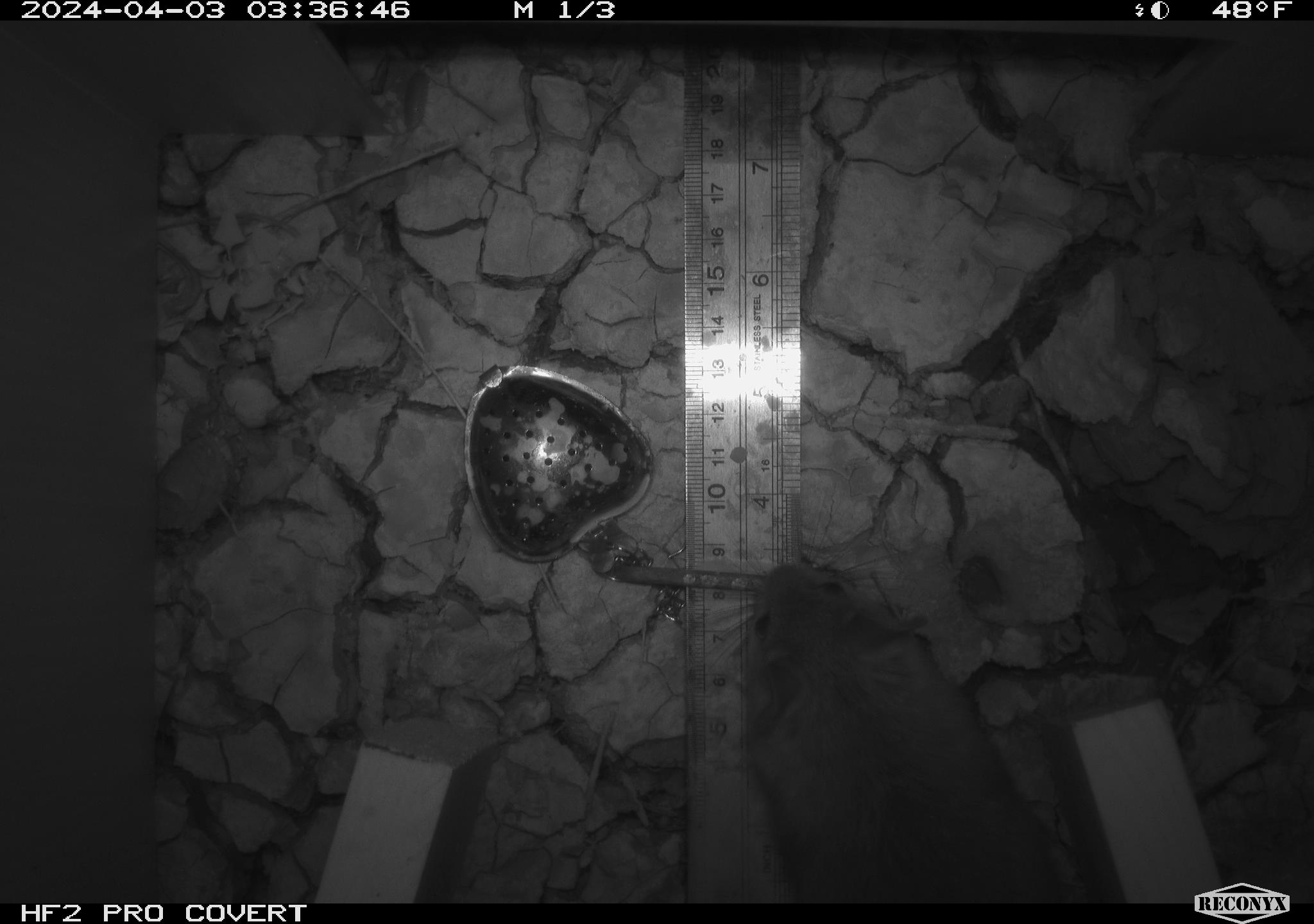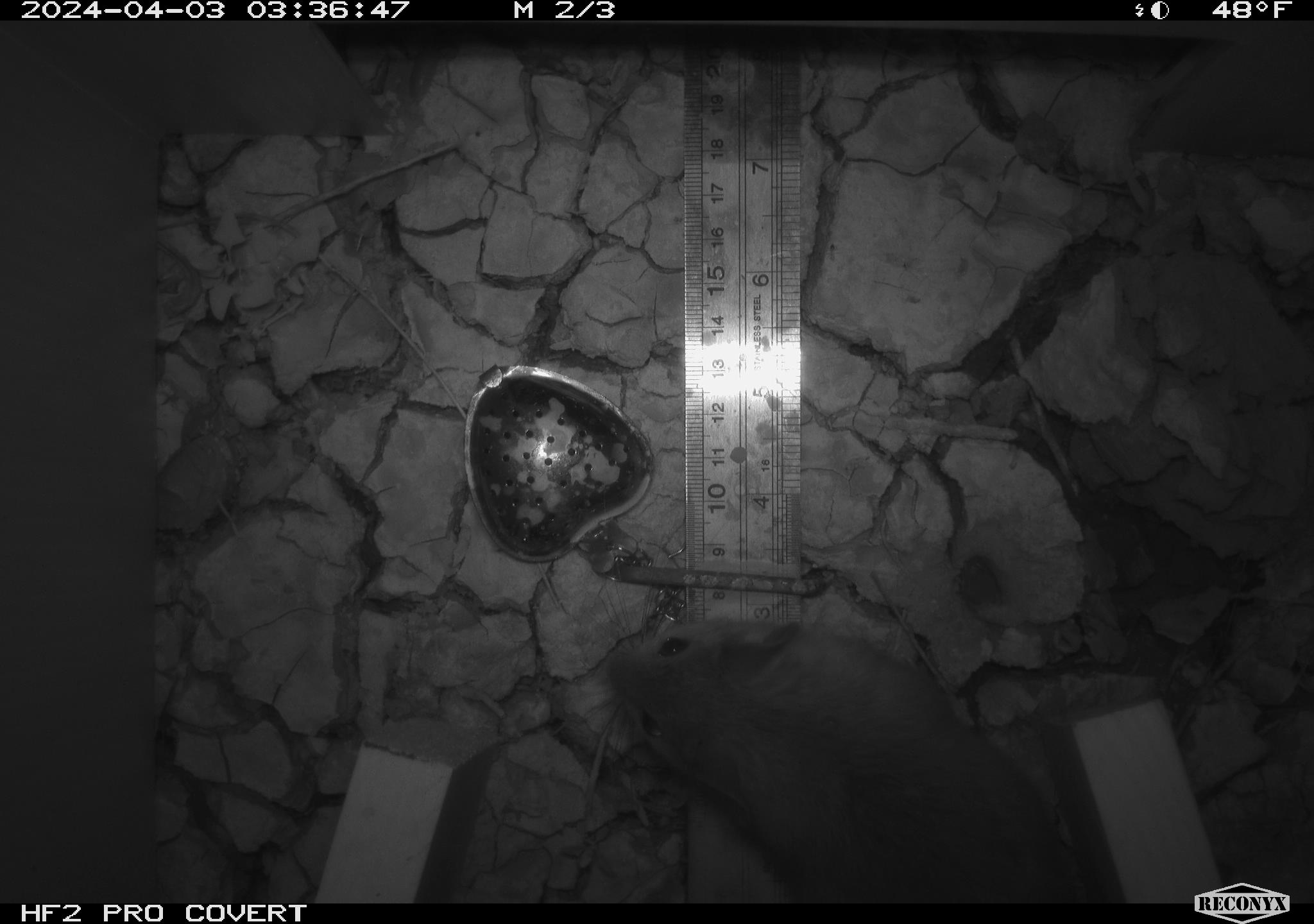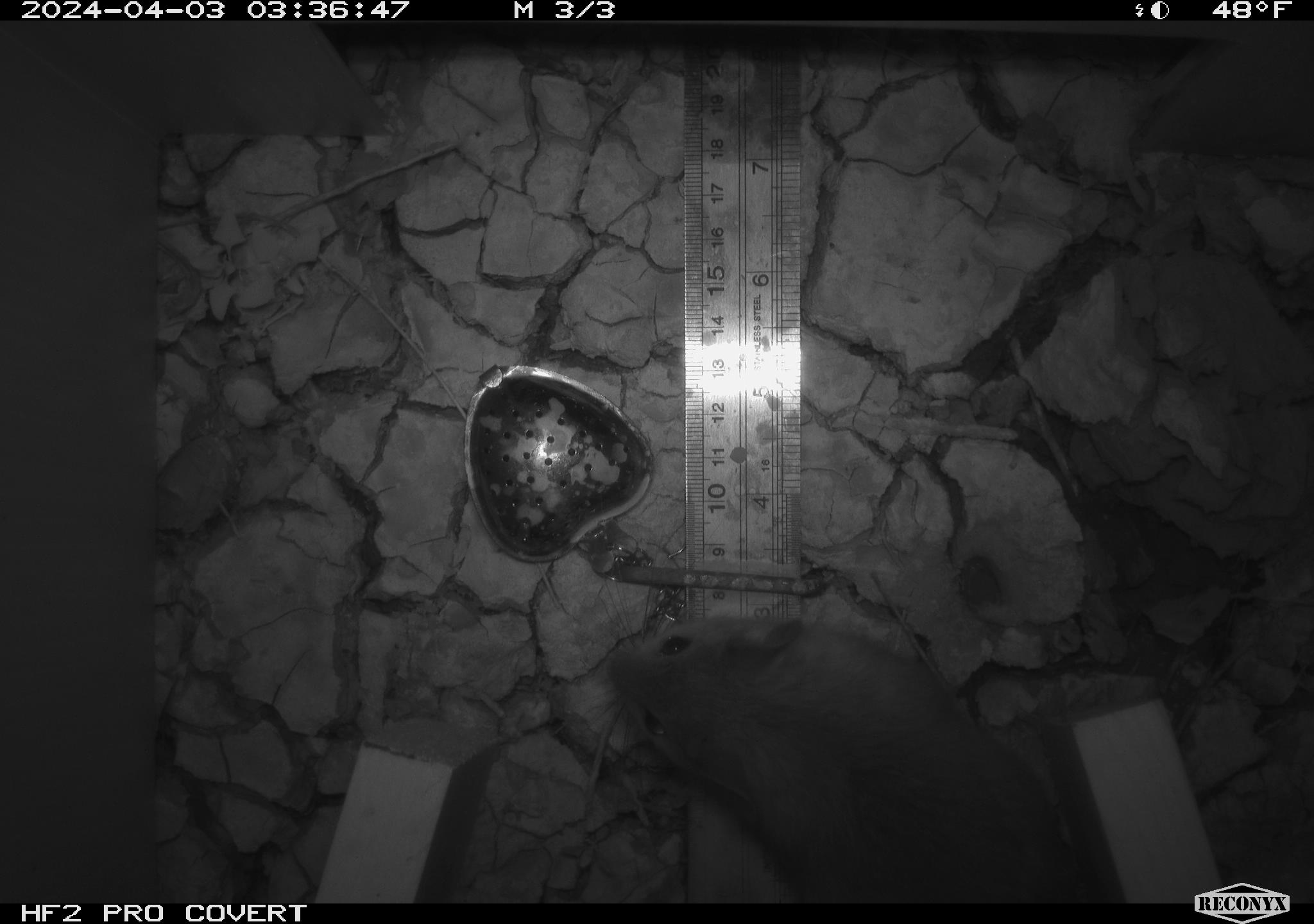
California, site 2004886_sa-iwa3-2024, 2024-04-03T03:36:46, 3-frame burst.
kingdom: Animalia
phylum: Chordata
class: Mammalia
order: Rodentia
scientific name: Rodentia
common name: woodrat or rat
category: woodrat or rat species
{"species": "woodrat or rat species (woodrat or rat) (Rodentia)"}